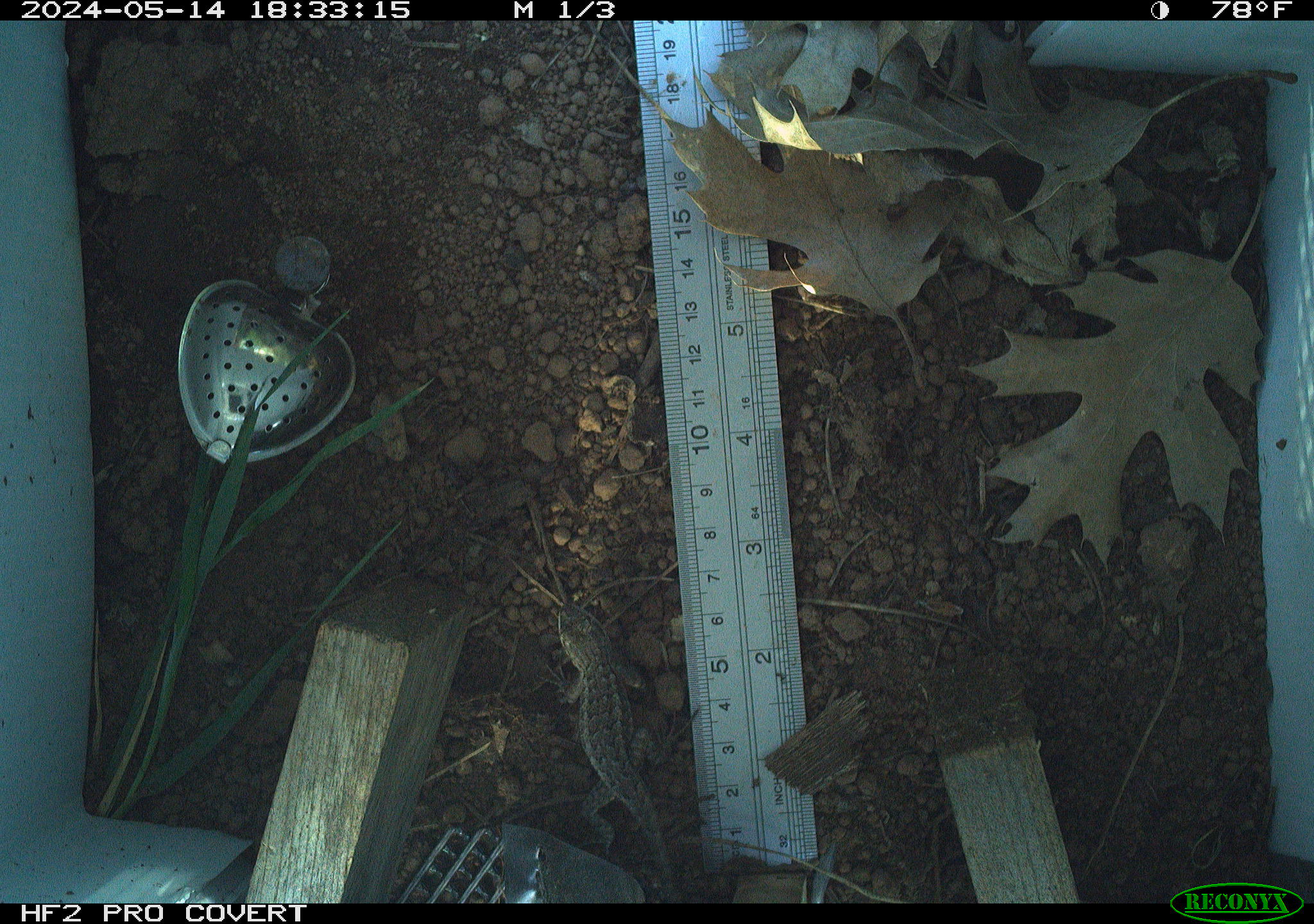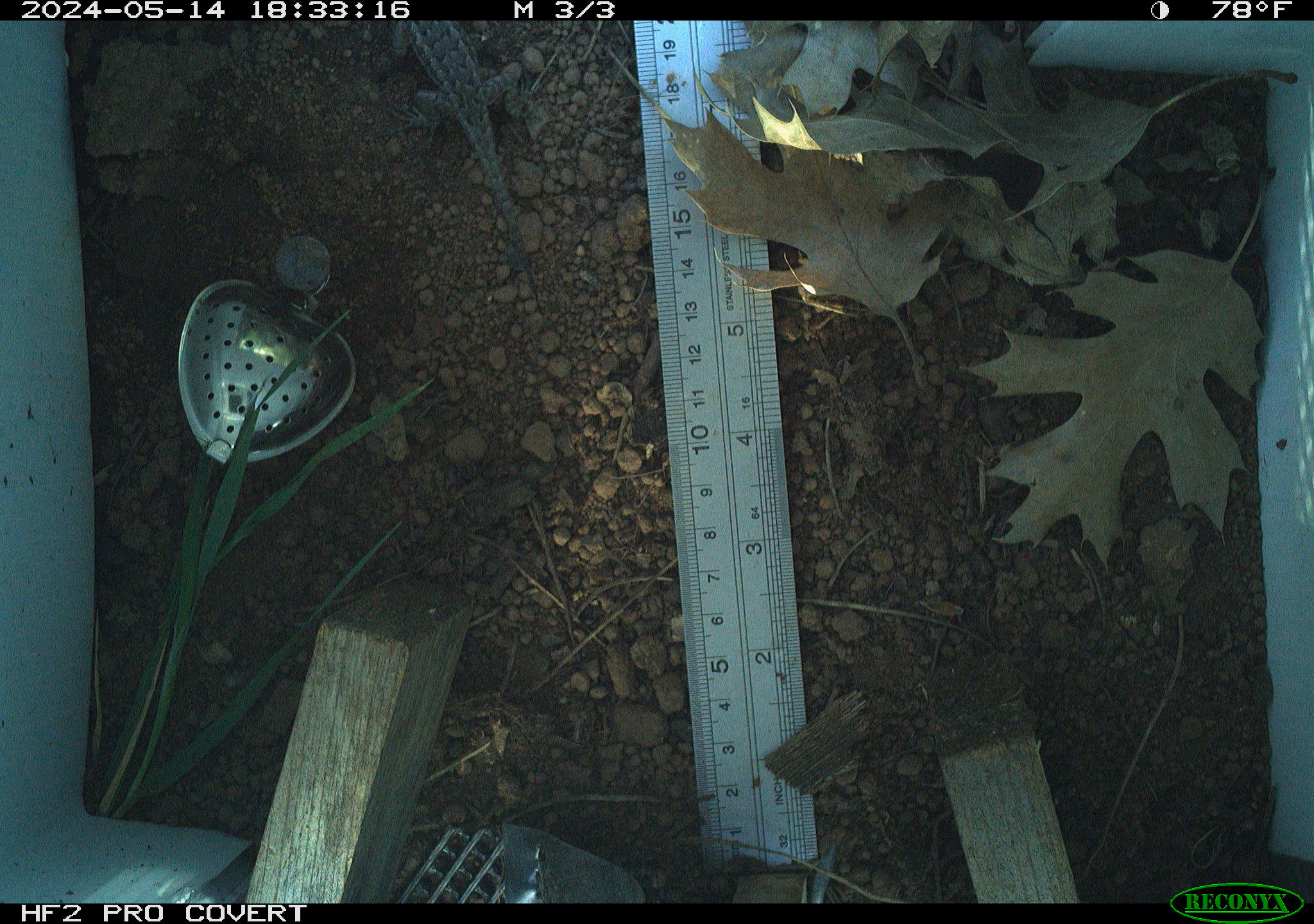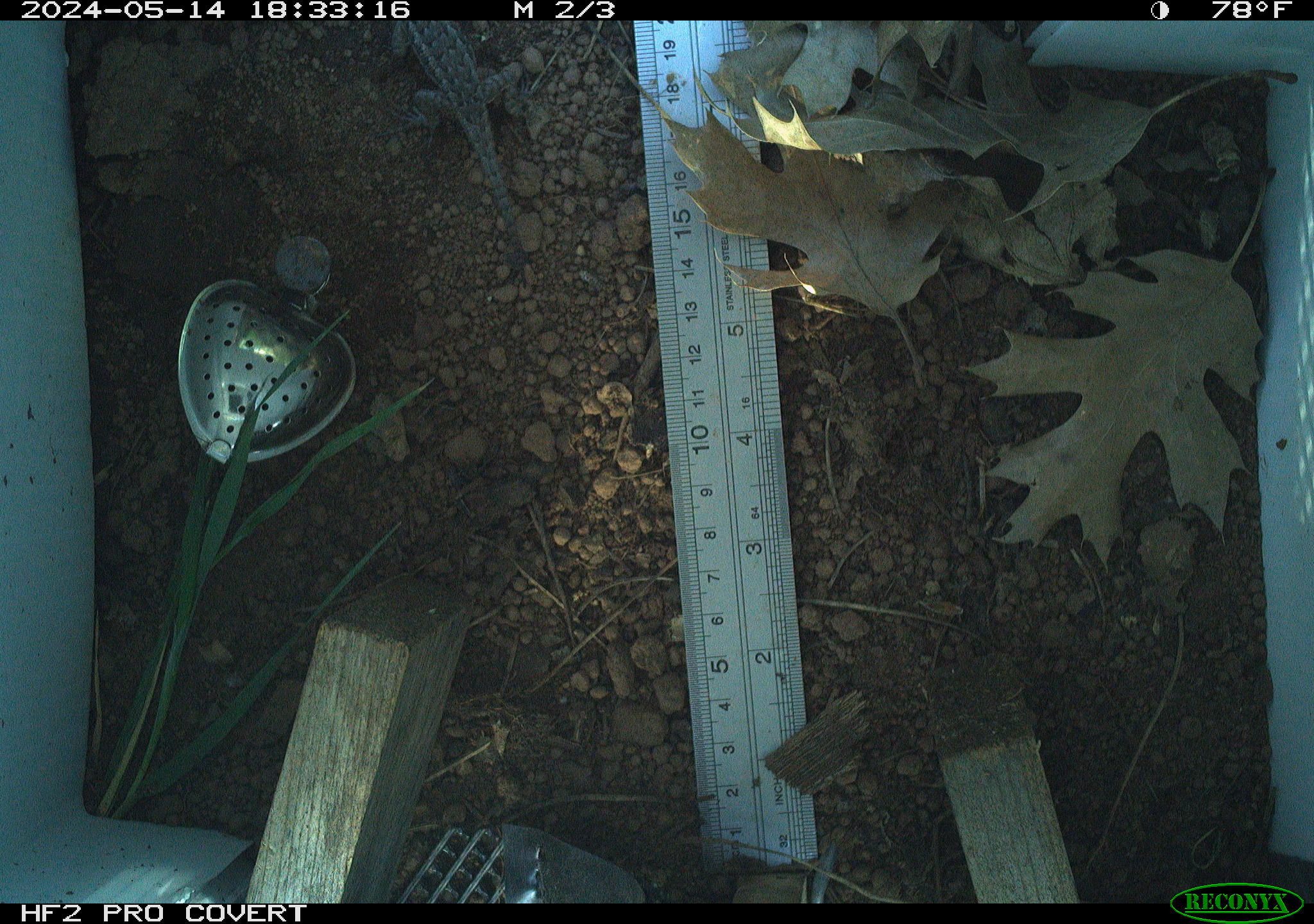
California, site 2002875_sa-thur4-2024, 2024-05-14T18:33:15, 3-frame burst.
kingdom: Animalia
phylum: Chordata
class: Reptilia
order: Squamata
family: Phrynosomatidae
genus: Sceloporus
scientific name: Sceloporus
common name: spiny lizards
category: sceloporus species